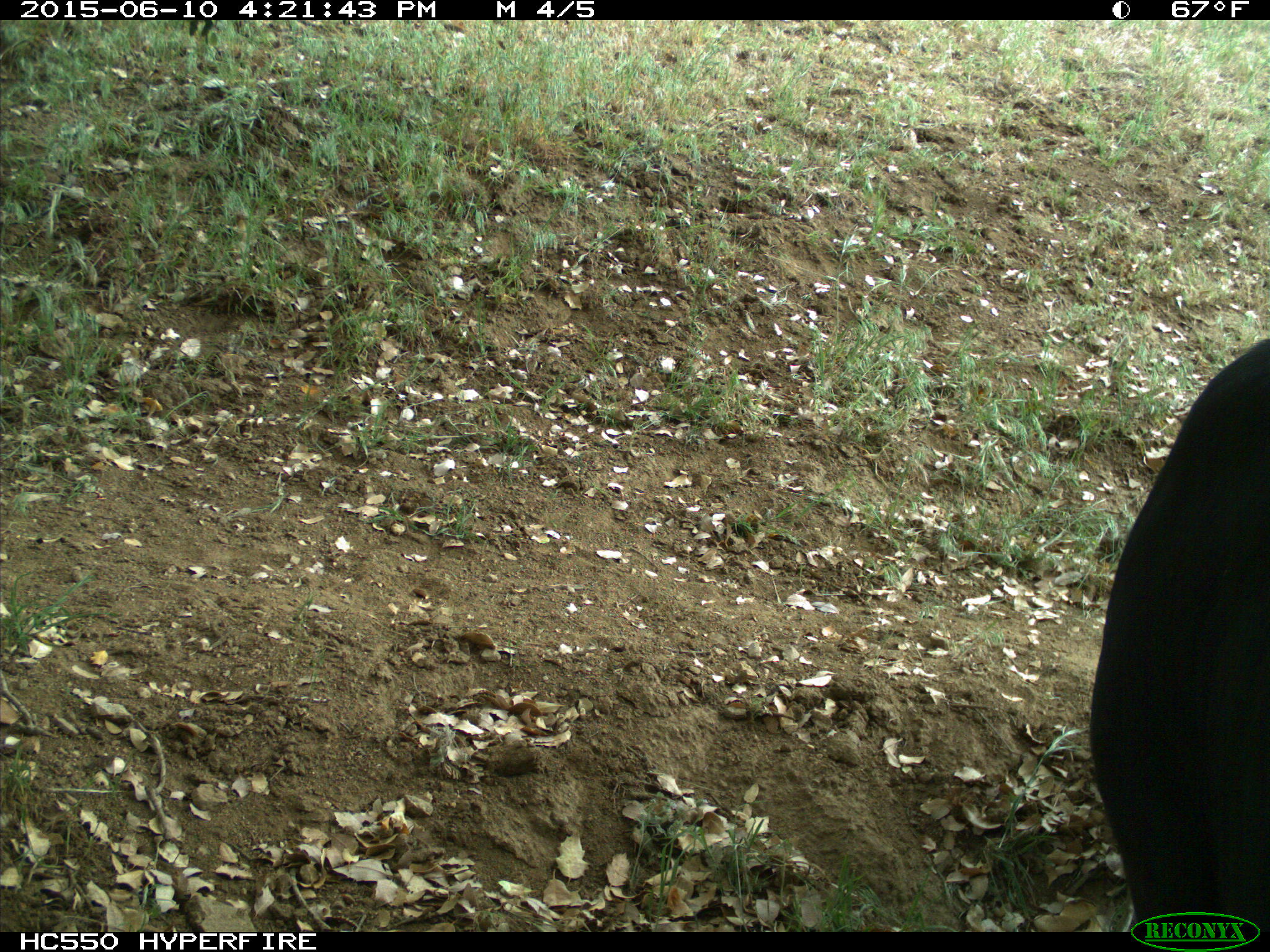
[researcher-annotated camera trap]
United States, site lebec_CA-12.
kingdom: Animalia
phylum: Chordata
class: Mammalia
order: Artiodactyla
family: Bovidae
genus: Bos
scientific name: Bos taurus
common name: domestic cow